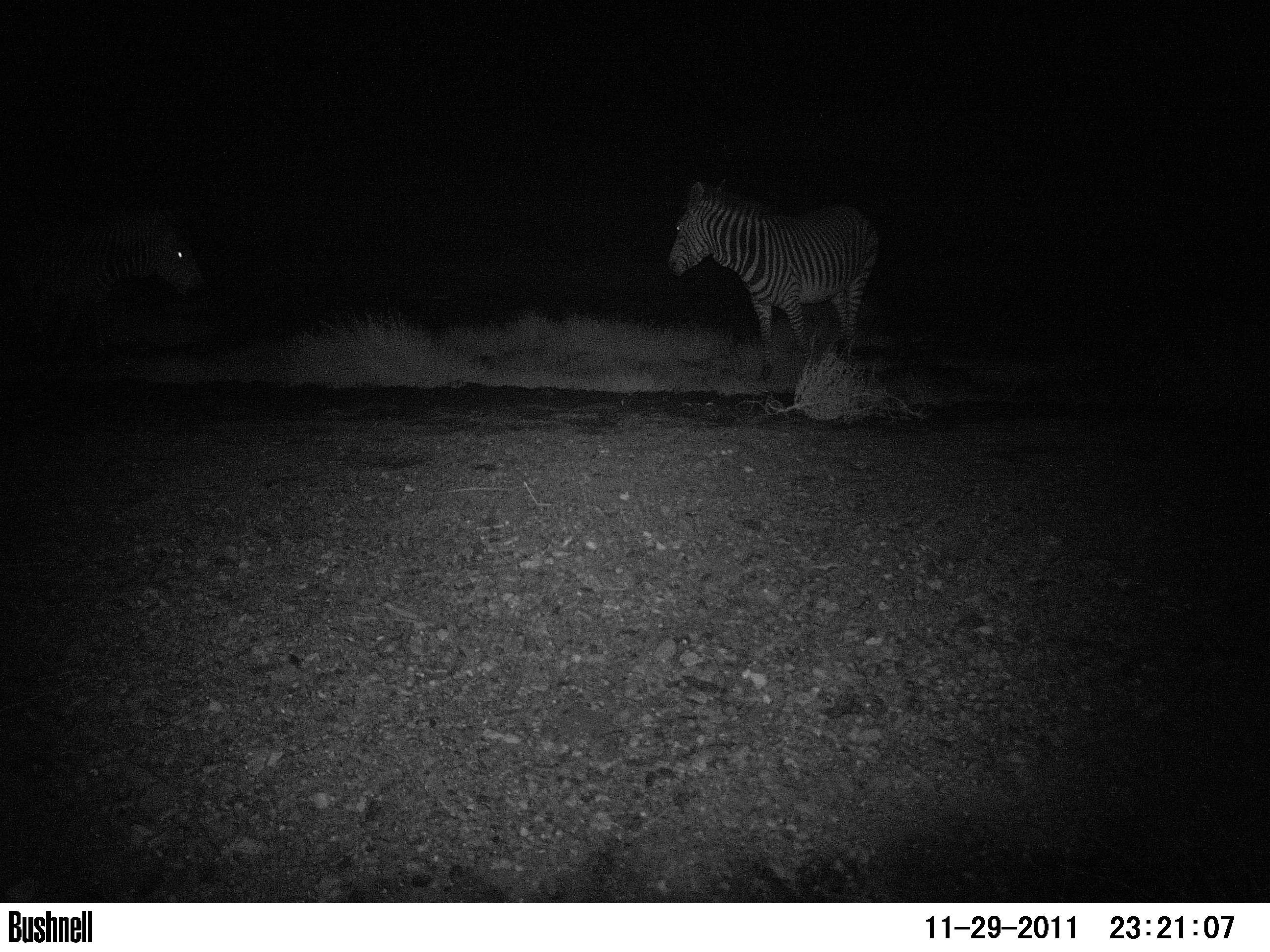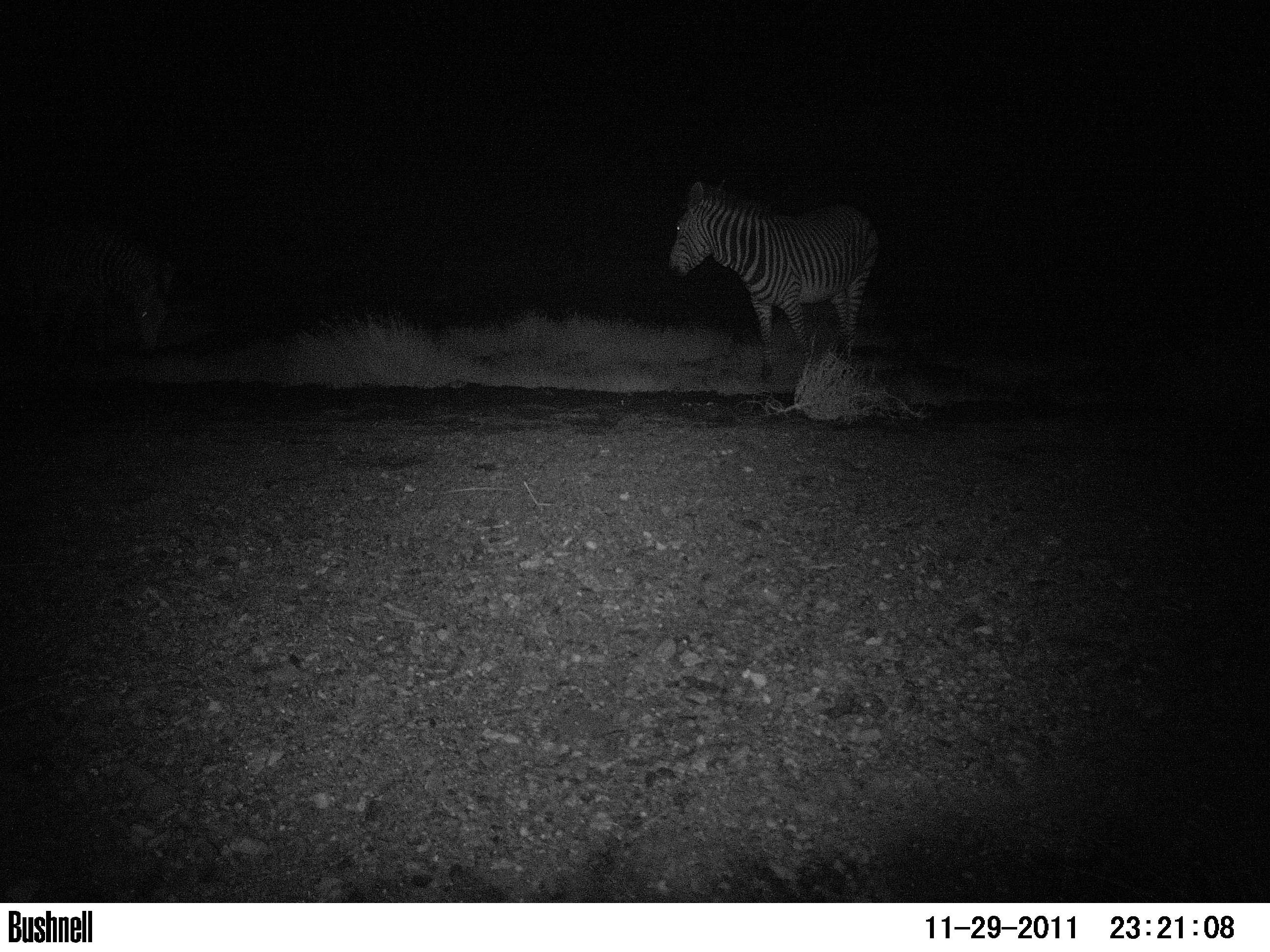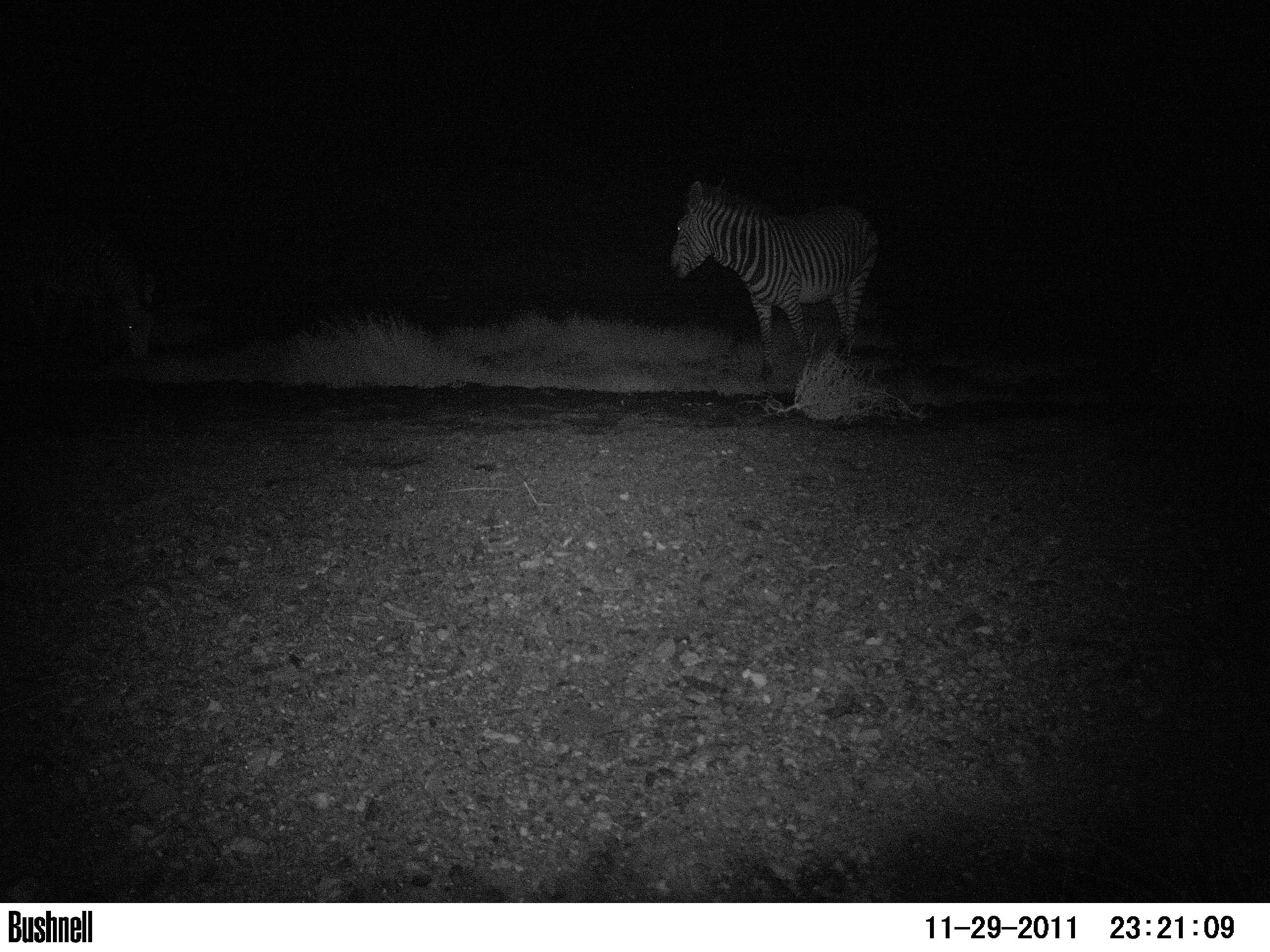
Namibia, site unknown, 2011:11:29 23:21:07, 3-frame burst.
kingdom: Animalia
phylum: Chordata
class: Mammalia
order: Perissodactyla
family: Equidae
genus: Equus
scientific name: Equus zebra hartmannae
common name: hartmann's mountain zebra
Equus zebra hartmannae (hartmann's mountain zebra).